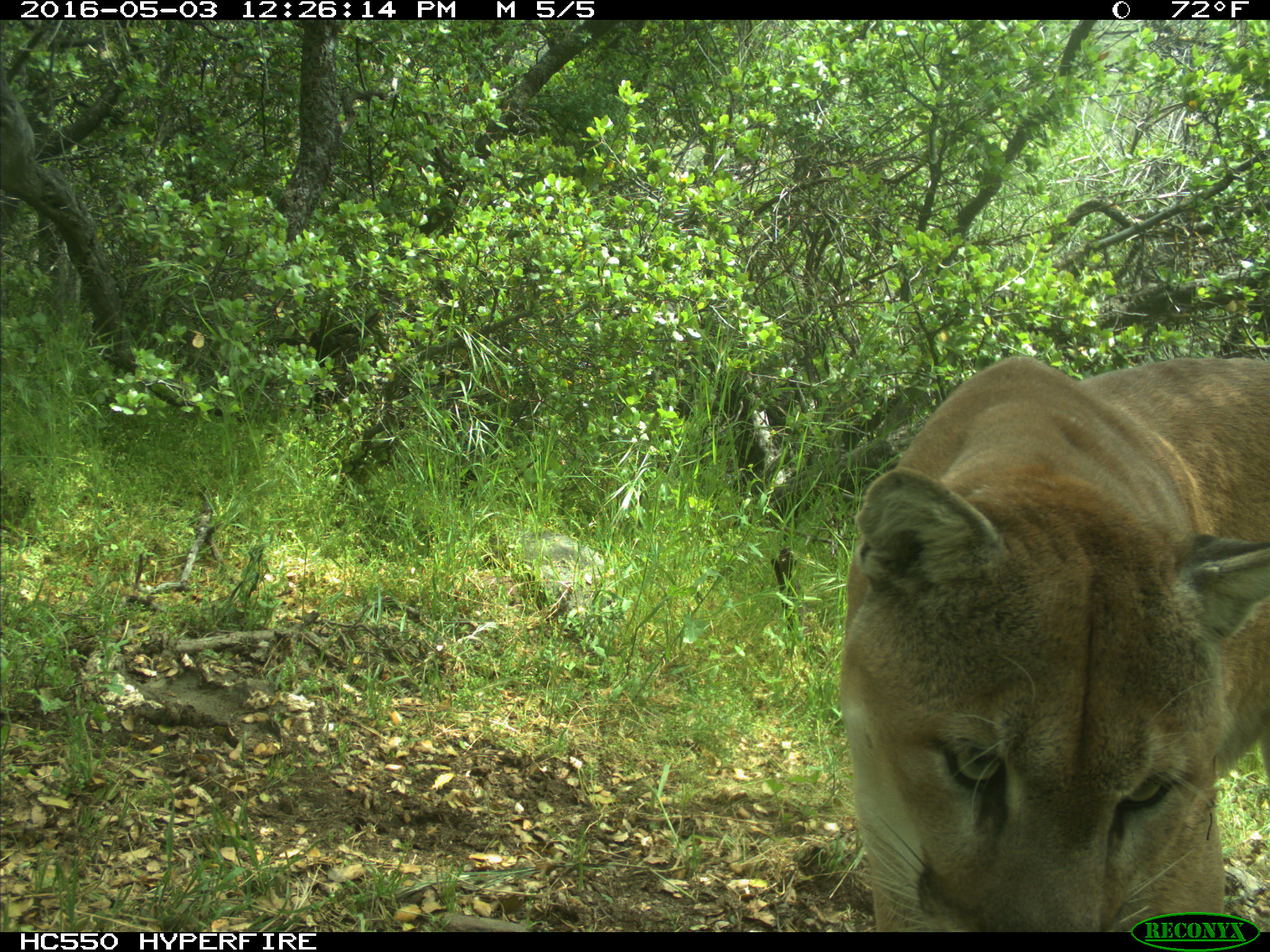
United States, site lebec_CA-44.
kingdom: Animalia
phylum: Chordata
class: Mammalia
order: Carnivora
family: Felidae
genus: Puma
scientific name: Puma concolor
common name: mountain lion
Puma concolor (mountain lion).